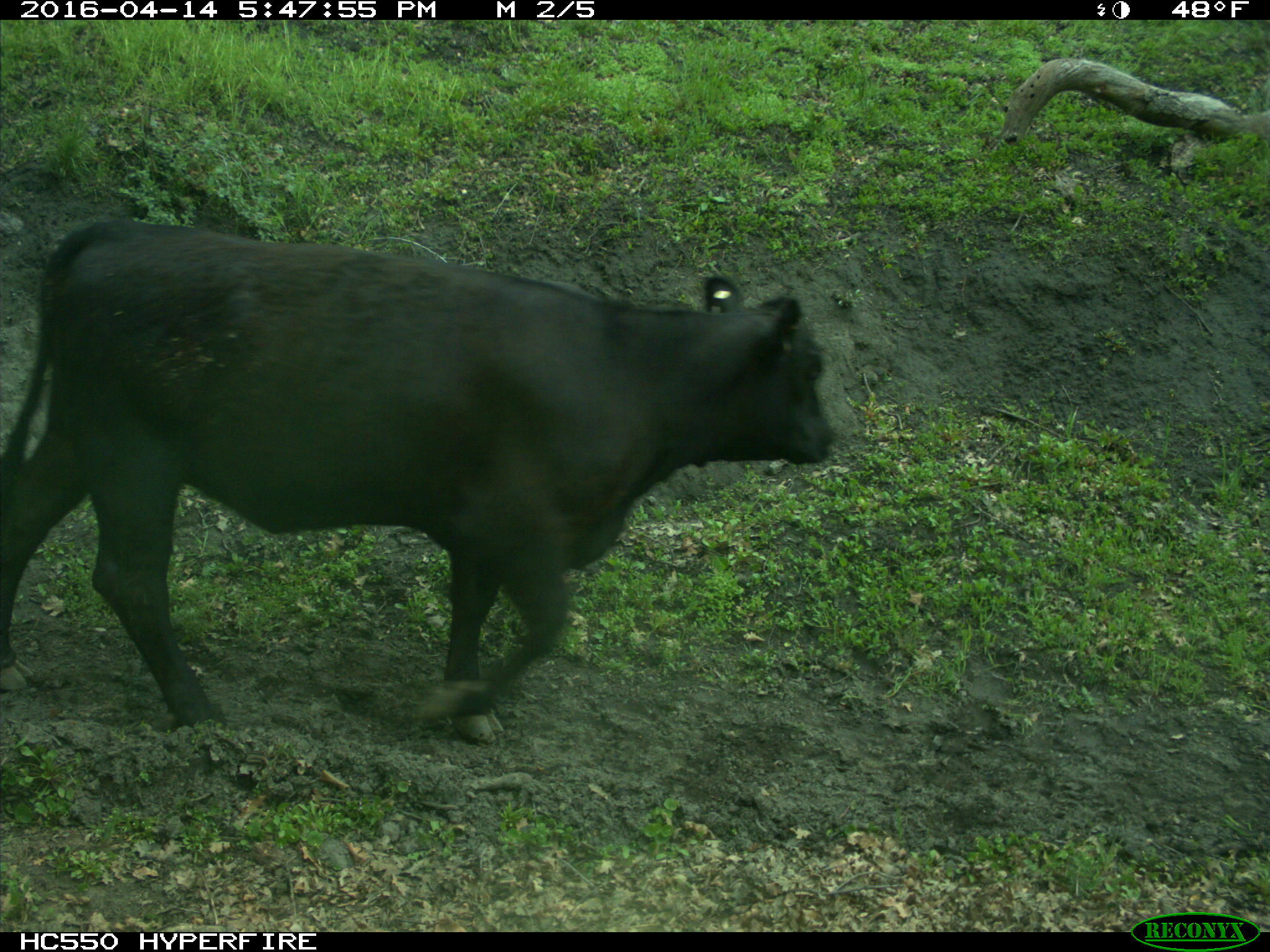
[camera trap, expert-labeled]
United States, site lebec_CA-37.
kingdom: Animalia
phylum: Chordata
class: Mammalia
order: Artiodactyla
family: Bovidae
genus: Bos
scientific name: Bos taurus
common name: domestic cow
Bos taurus (domestic cow).